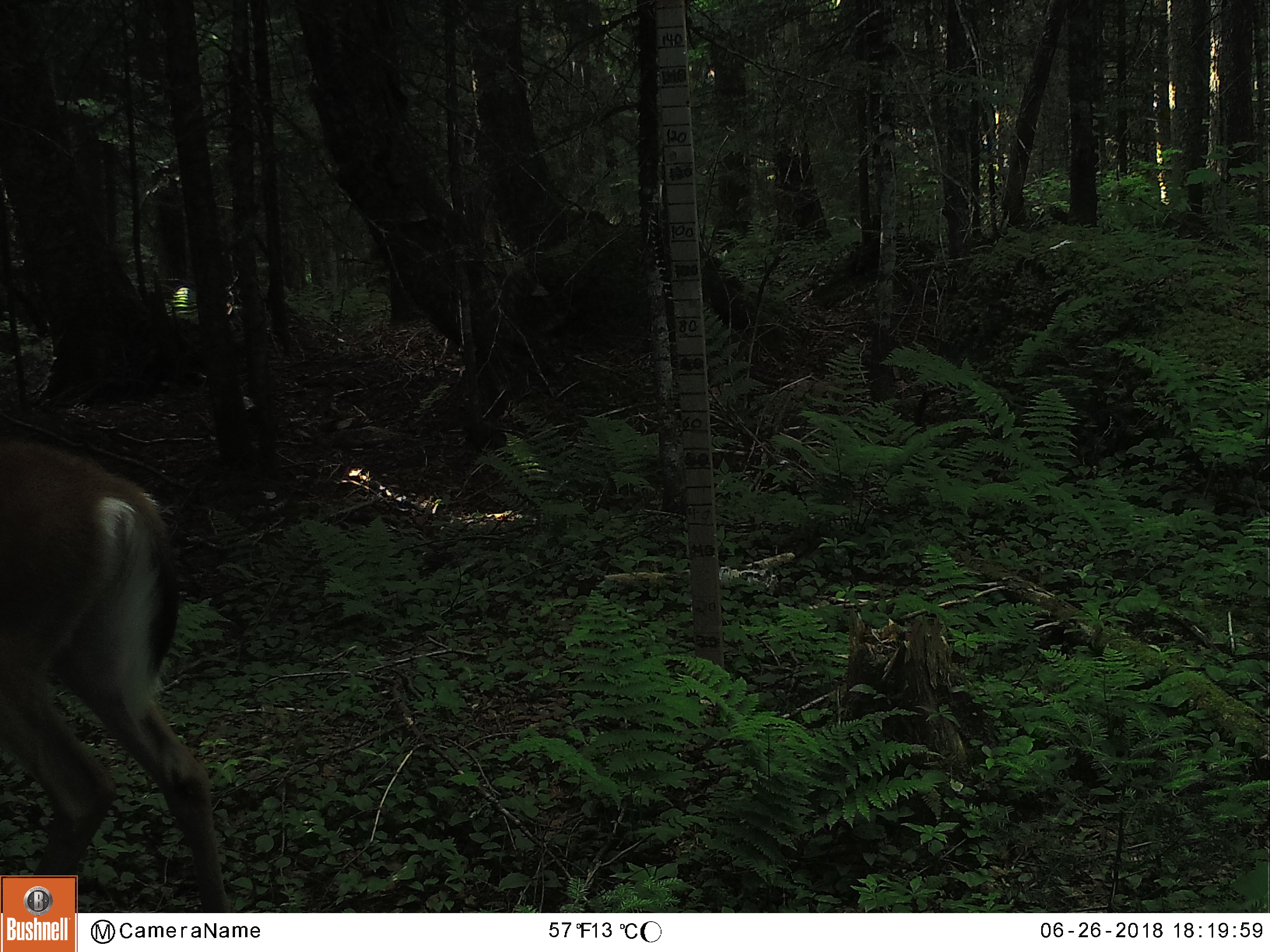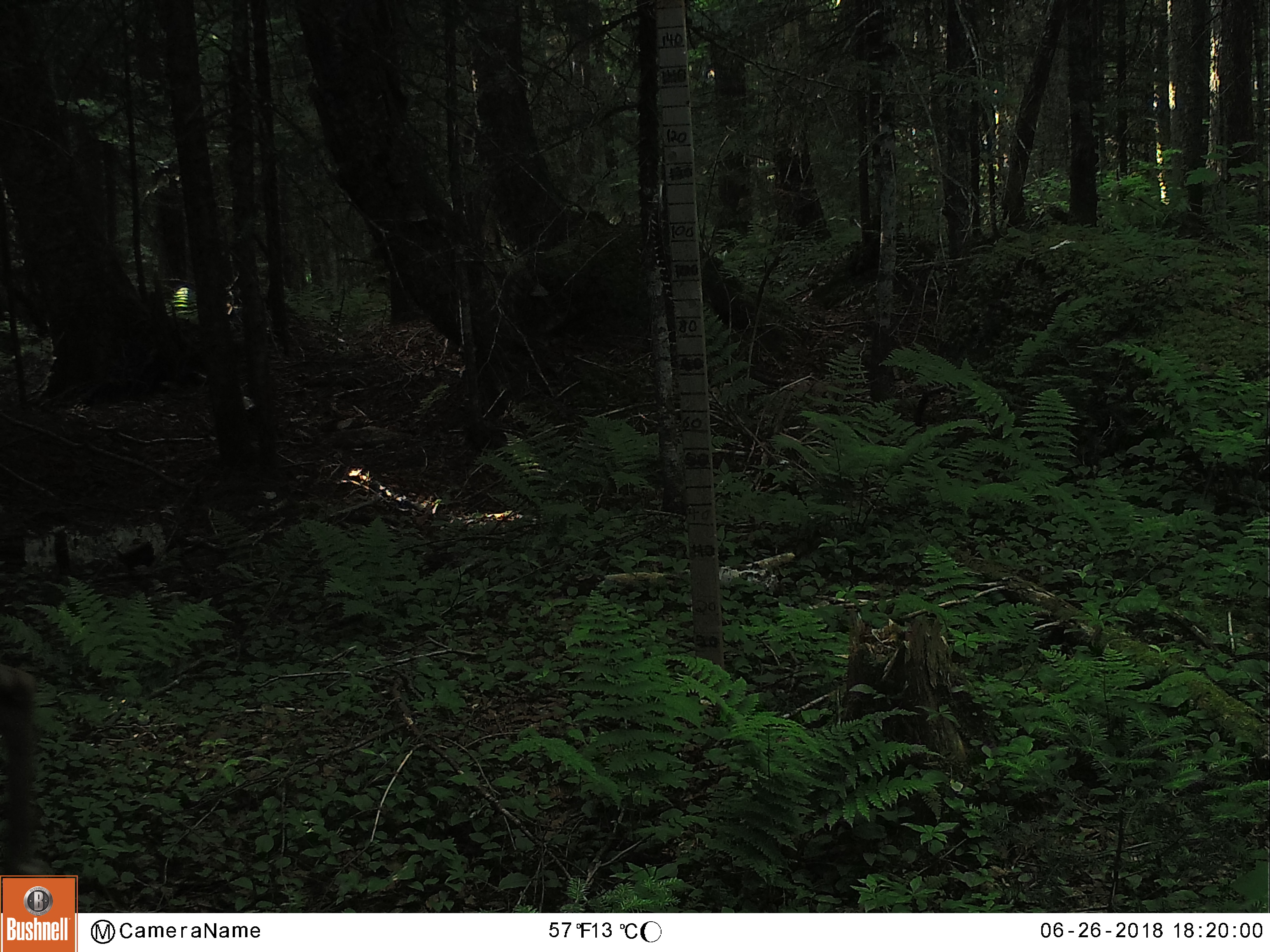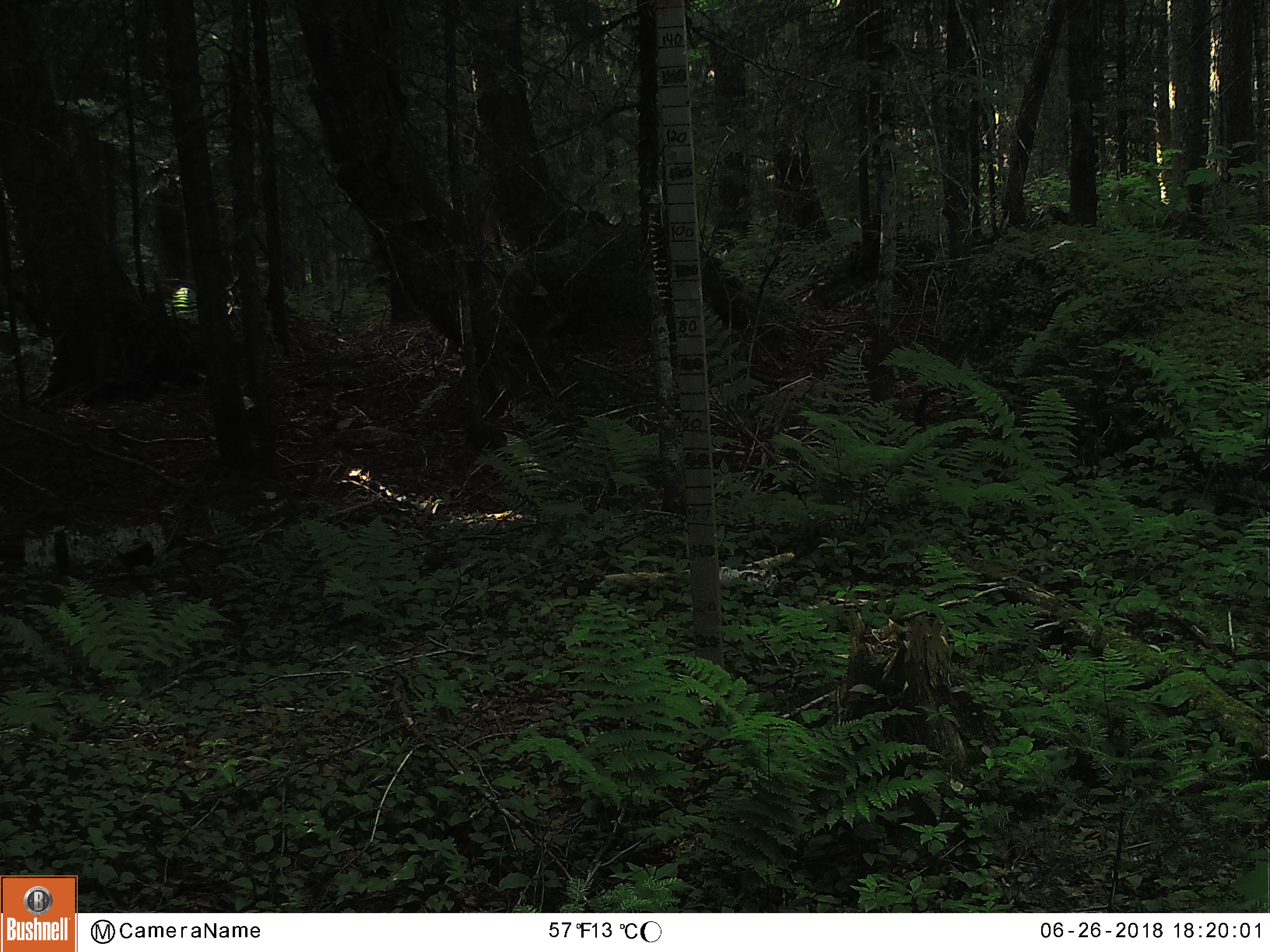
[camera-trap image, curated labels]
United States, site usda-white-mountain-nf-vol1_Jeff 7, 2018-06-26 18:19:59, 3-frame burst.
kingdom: Animalia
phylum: Chordata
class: Mammalia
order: Artiodactyla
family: Cervidae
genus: Odocoileus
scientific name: Odocoileus virginianus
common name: white-tailed deer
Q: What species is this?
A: White-tailed deer (Odocoileus virginianus).